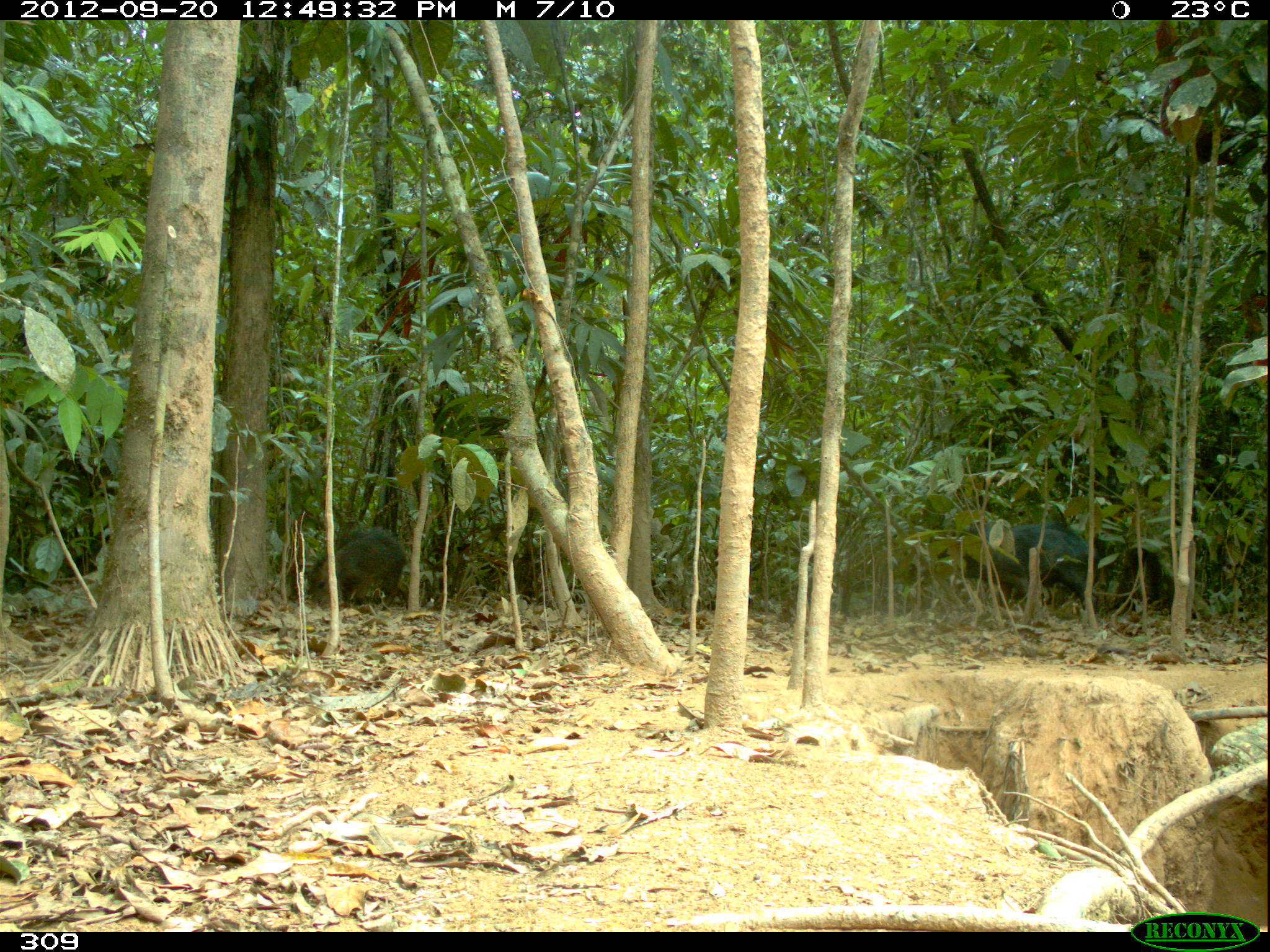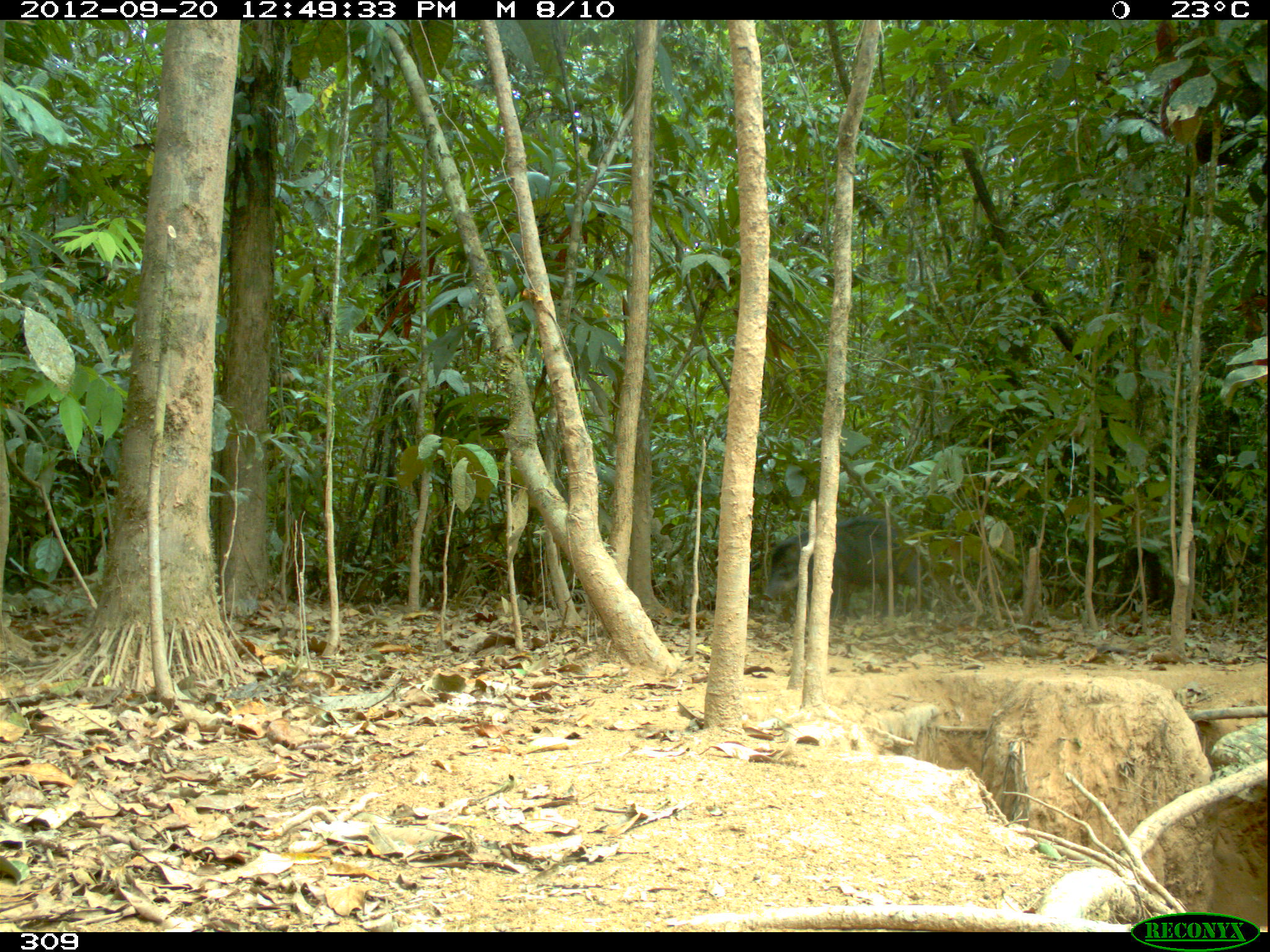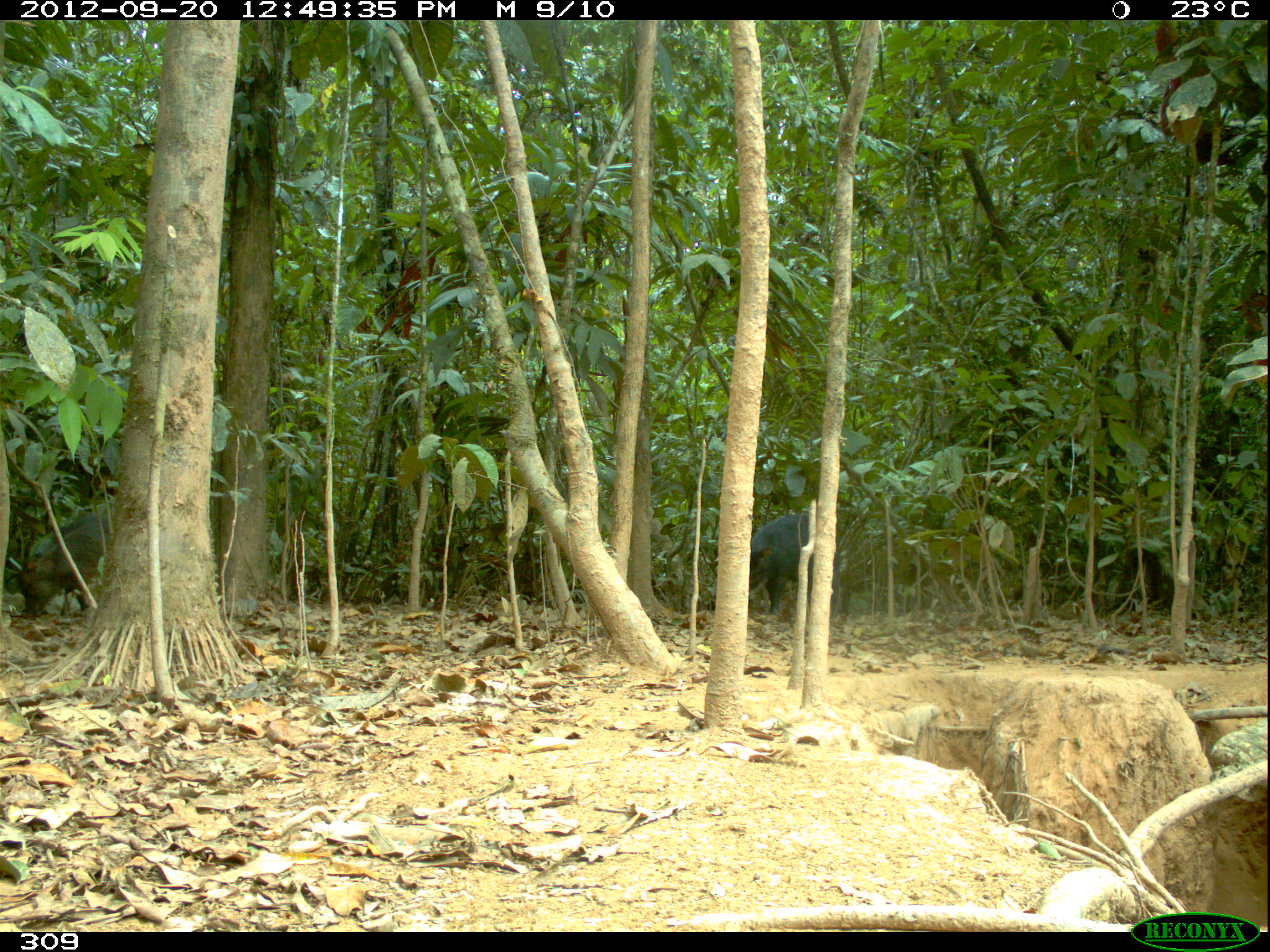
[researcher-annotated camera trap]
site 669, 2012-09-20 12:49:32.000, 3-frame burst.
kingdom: Animalia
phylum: Chordata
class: Mammalia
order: Artiodactyla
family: Tayassuidae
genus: Tayassu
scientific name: Tayassu pecari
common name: white-lipped peccary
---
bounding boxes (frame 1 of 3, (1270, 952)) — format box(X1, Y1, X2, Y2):
tayassu pecari: box(936, 520, 1099, 614); box(307, 526, 407, 611)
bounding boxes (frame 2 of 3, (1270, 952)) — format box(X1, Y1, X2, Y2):
tayassu pecari: box(761, 515, 931, 623)